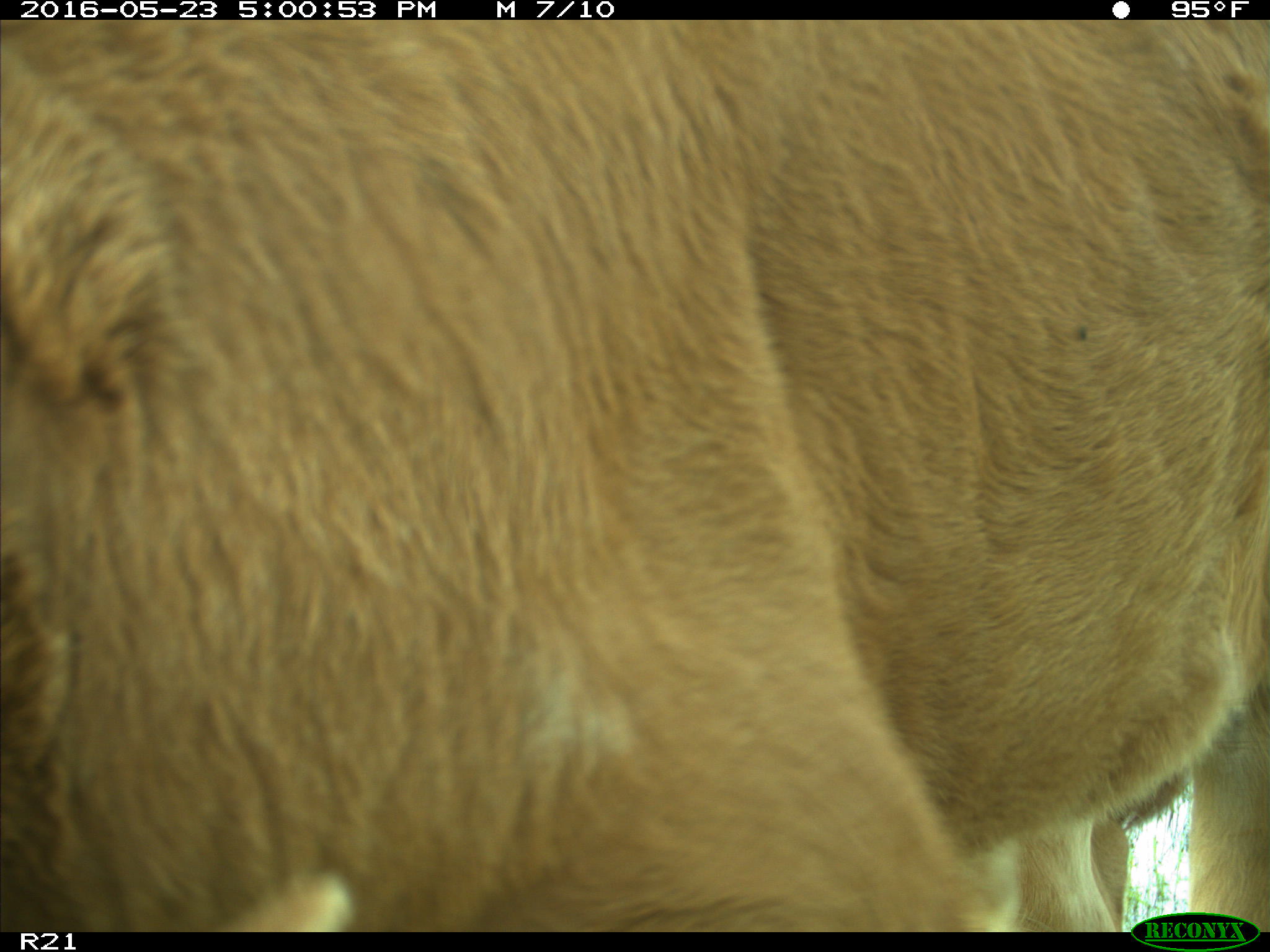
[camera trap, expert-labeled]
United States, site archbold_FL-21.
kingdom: Animalia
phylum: Chordata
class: Mammalia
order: Artiodactyla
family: Bovidae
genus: Bos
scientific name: Bos taurus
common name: domestic cow